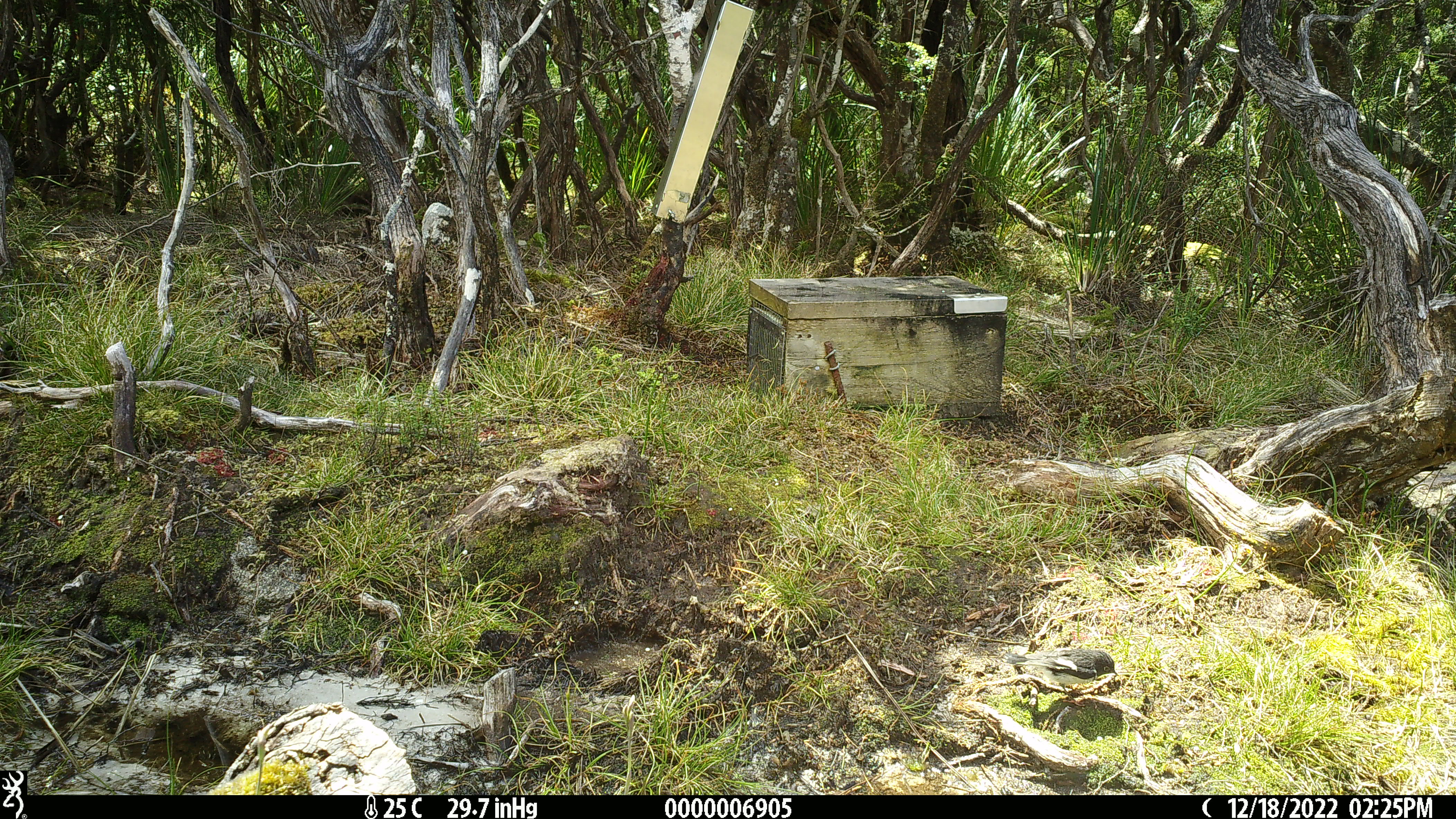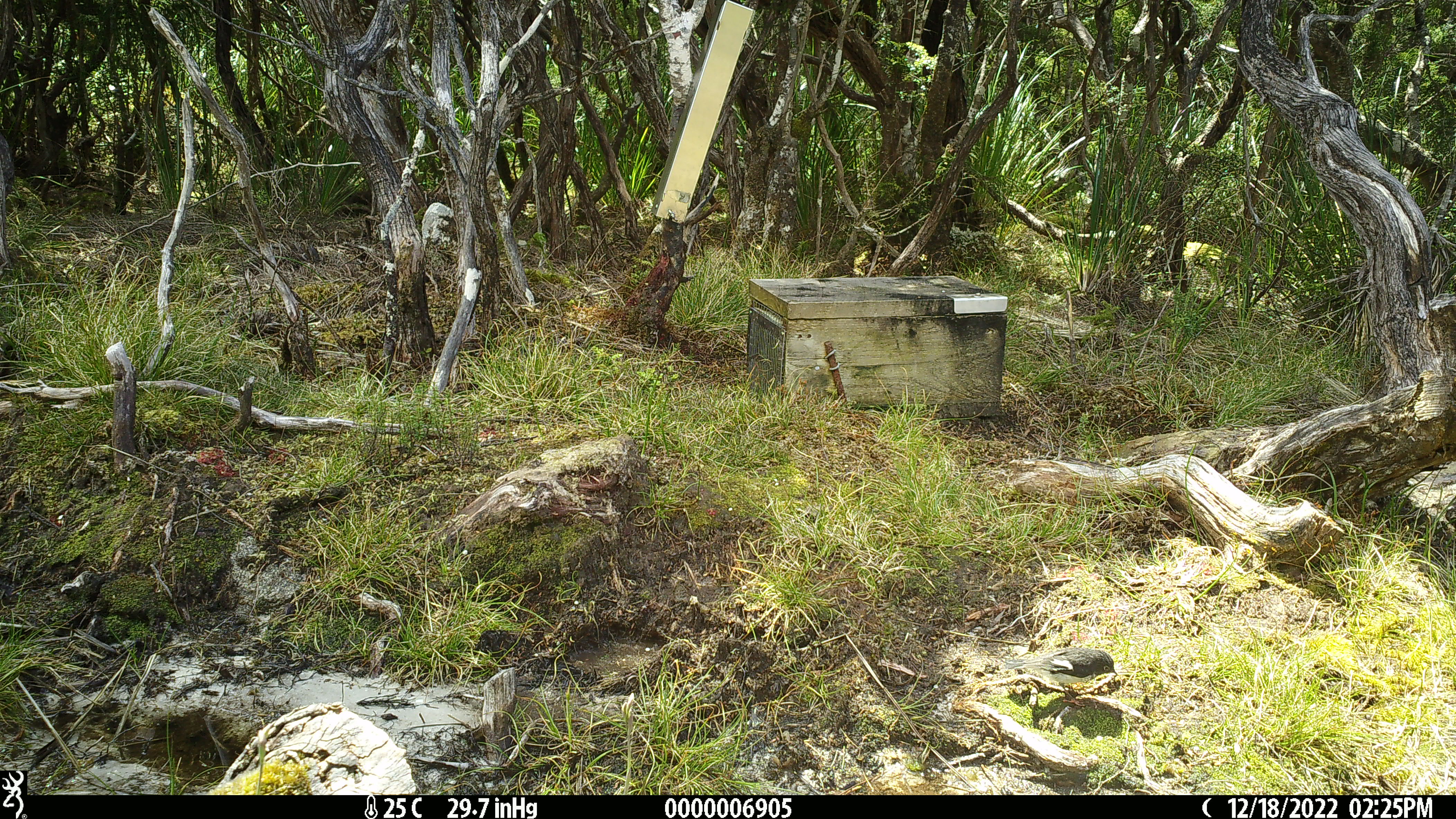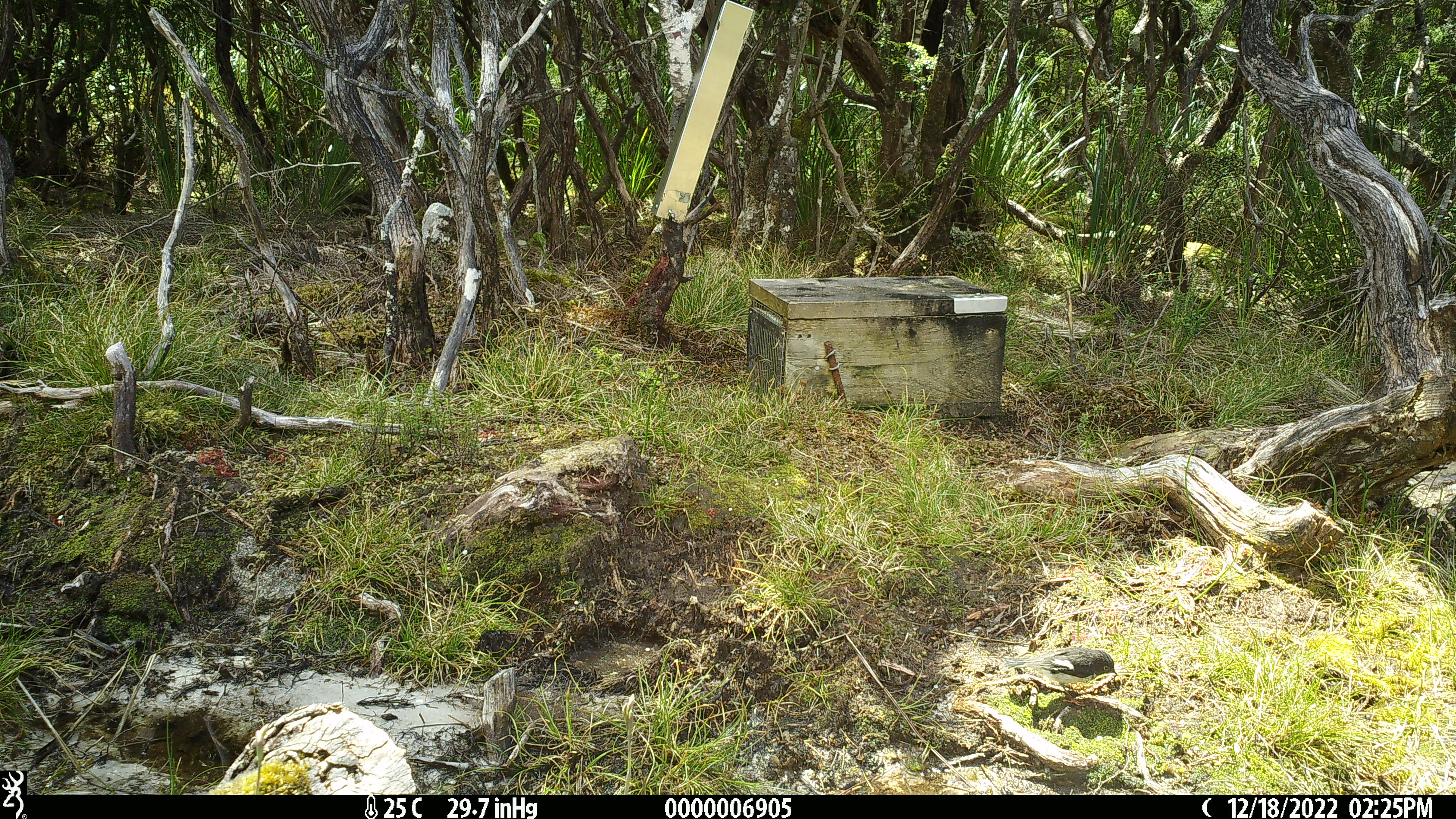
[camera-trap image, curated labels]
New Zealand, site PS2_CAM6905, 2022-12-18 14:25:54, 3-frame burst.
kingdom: Animalia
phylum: Chordata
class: Aves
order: Passeriformes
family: Petroicidae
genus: Petroica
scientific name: Petroica macrocephala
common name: tomtit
Tomtit (Petroica macrocephala).